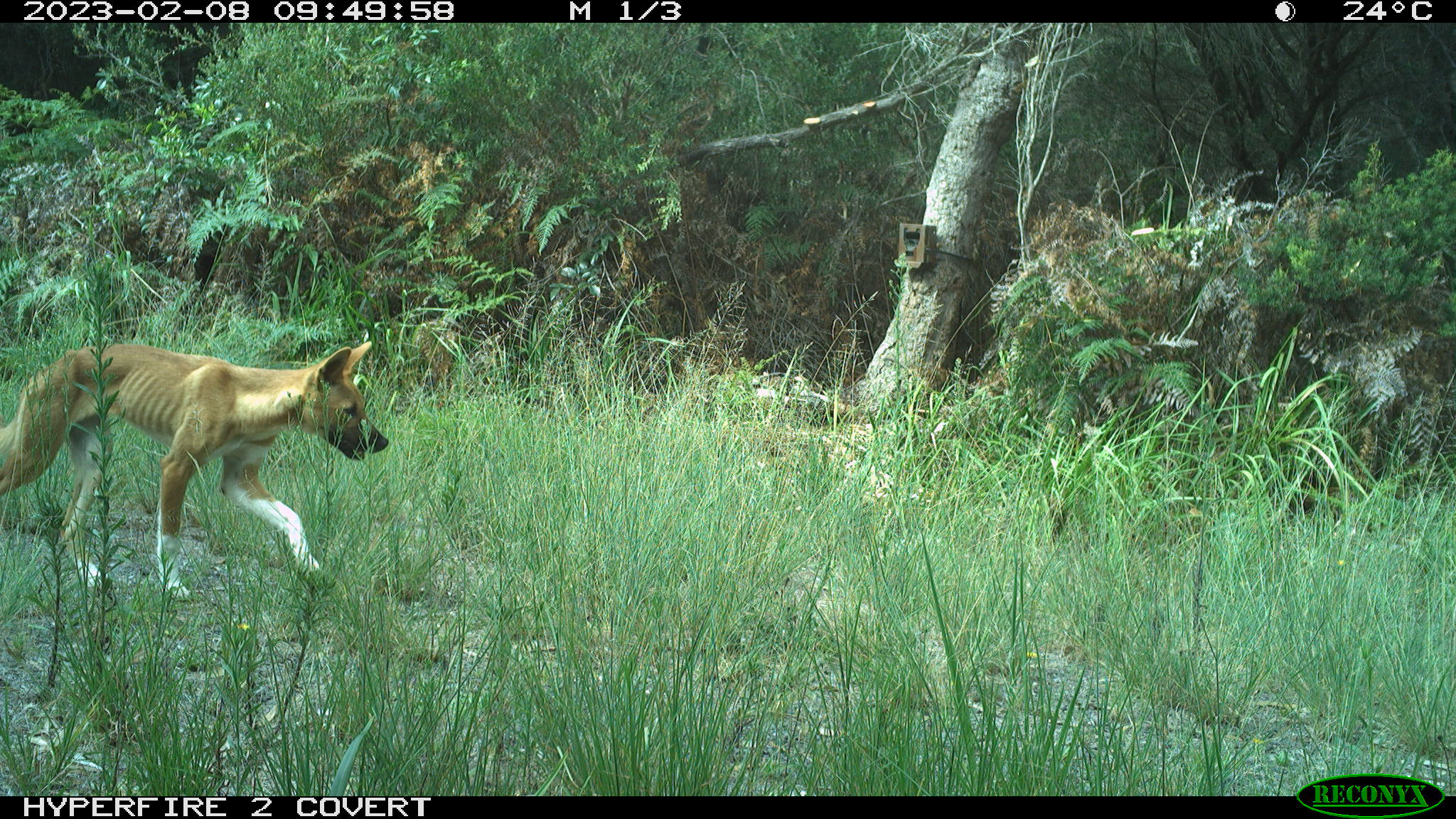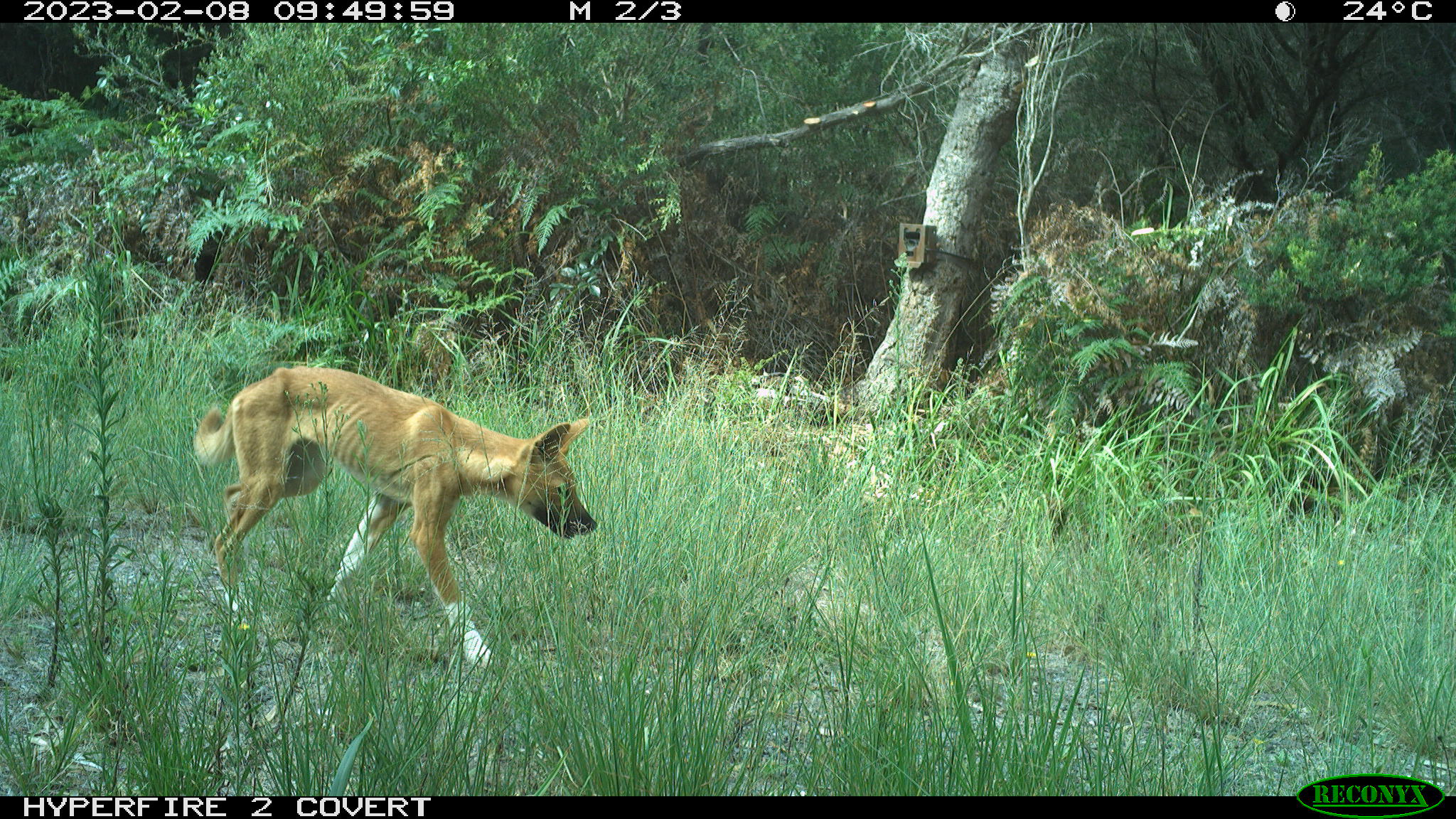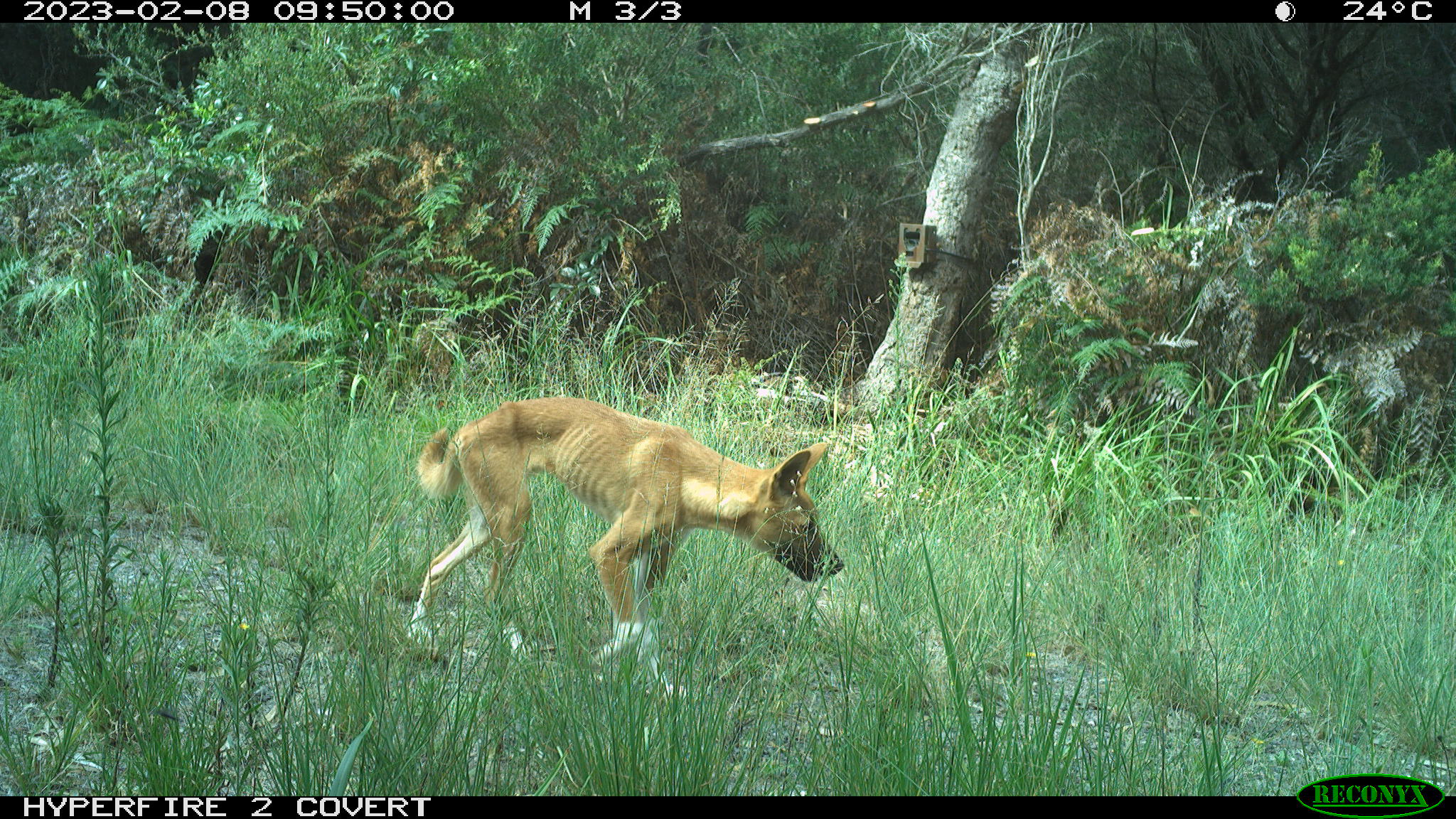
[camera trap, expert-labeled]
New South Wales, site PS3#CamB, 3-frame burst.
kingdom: Animalia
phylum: Chordata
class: Mammalia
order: Carnivora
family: Canidae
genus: Canis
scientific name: Canis familiaris dingo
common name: dingo